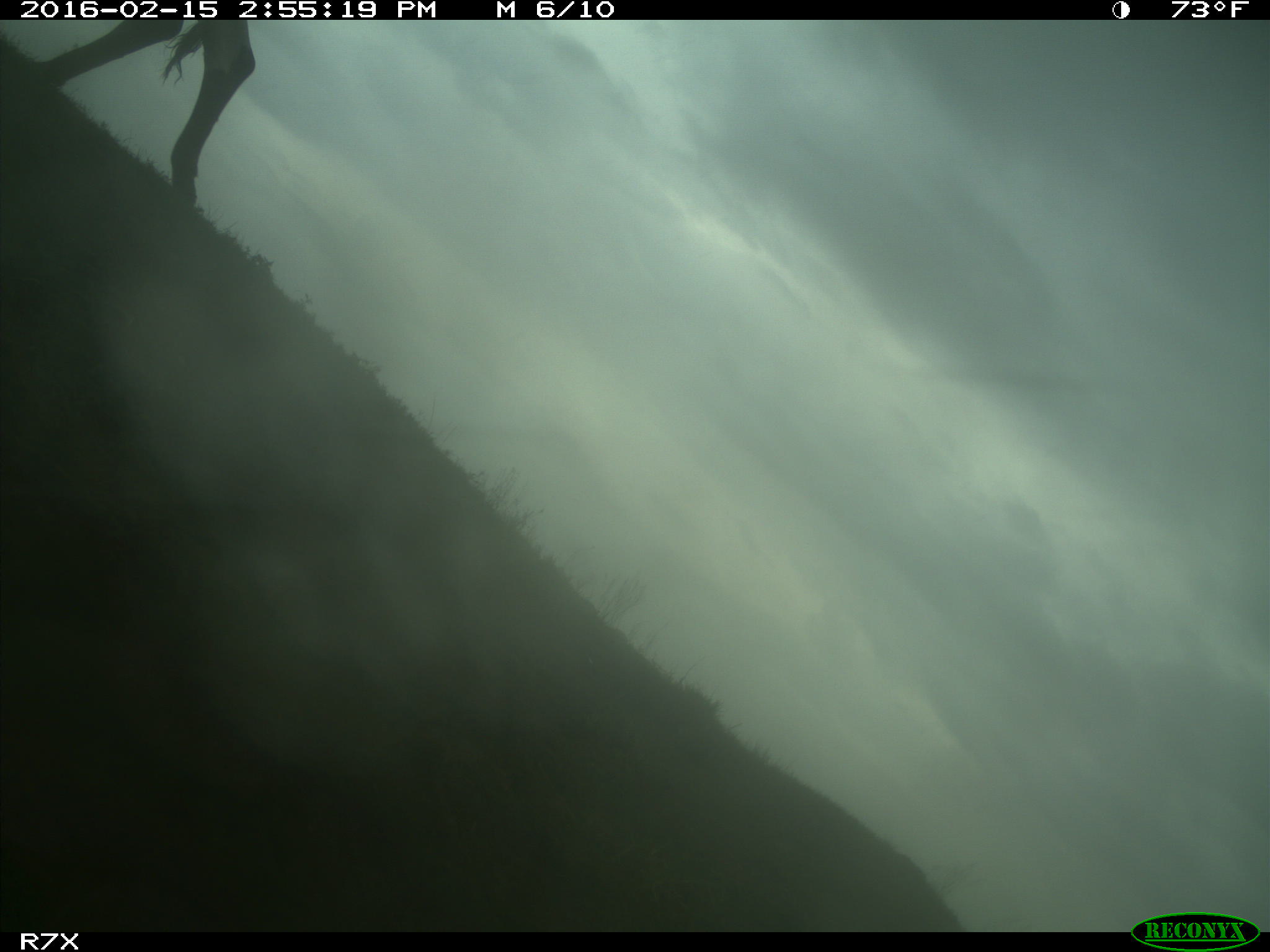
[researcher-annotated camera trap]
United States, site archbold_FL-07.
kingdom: Animalia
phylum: Chordata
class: Mammalia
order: Artiodactyla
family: Bovidae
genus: Bos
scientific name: Bos taurus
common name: domestic cow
Bos taurus (domestic cow).